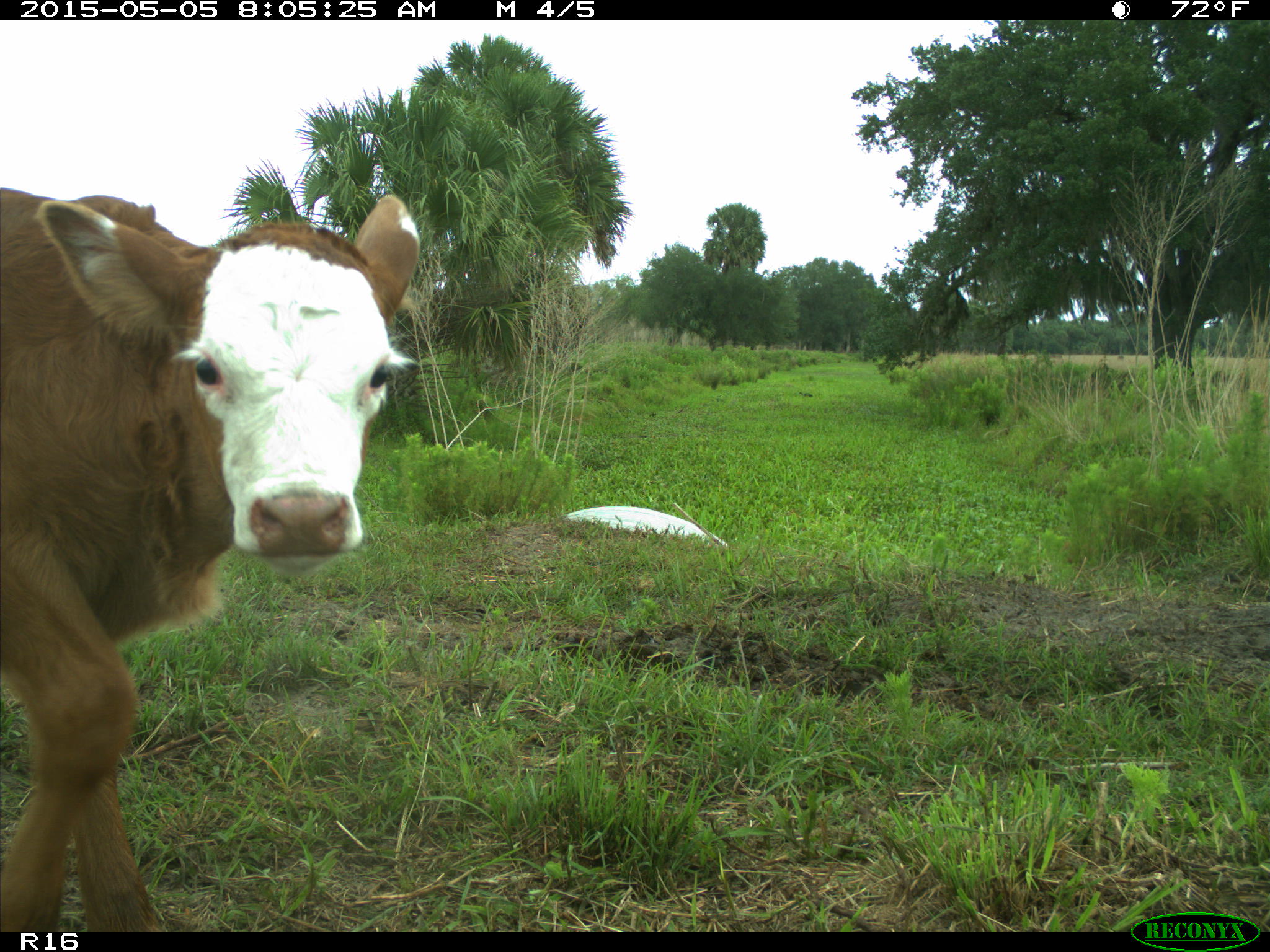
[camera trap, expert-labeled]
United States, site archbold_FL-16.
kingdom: Animalia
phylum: Chordata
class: Mammalia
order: Artiodactyla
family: Bovidae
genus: Bos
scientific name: Bos taurus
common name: domestic cow